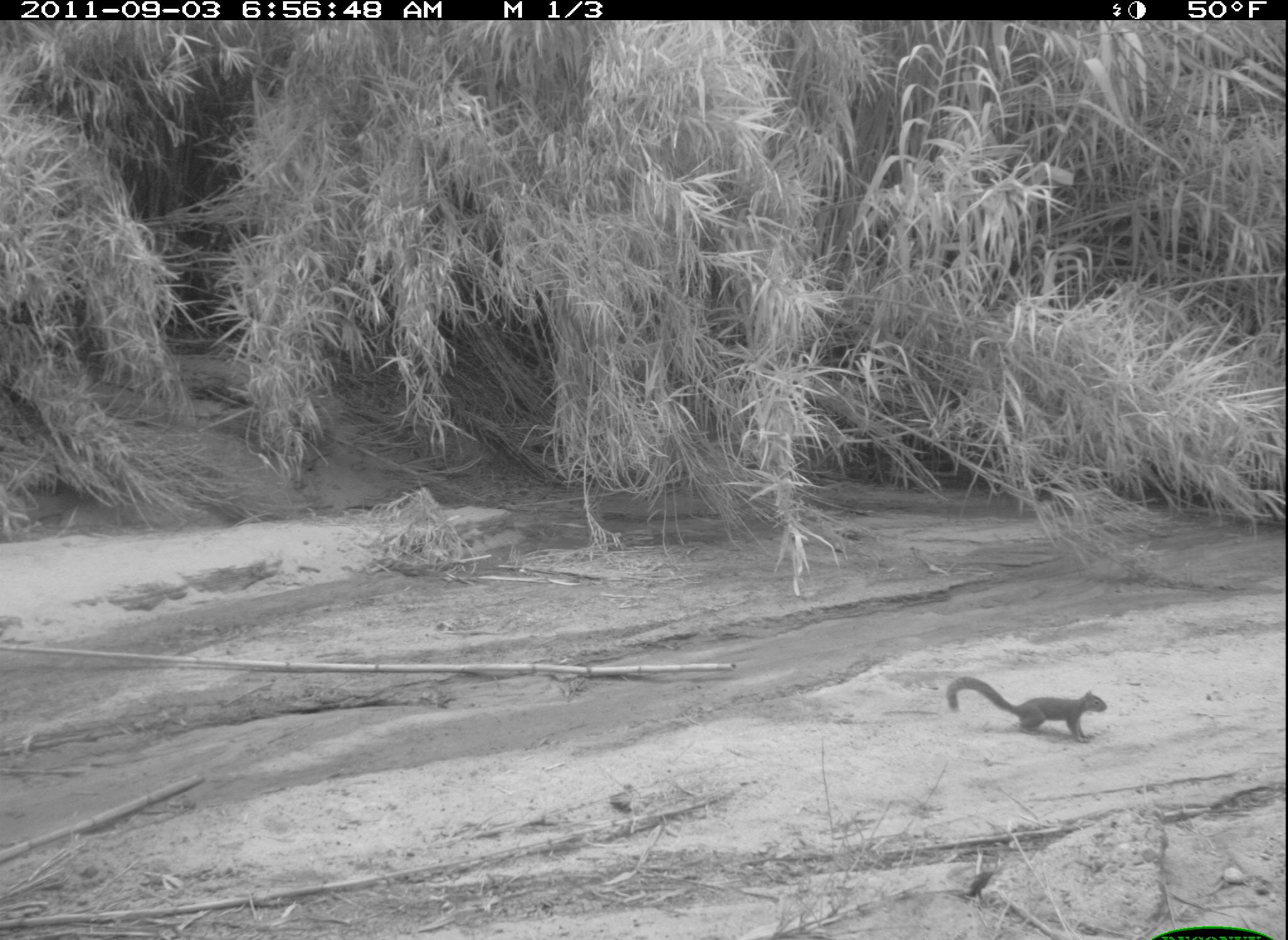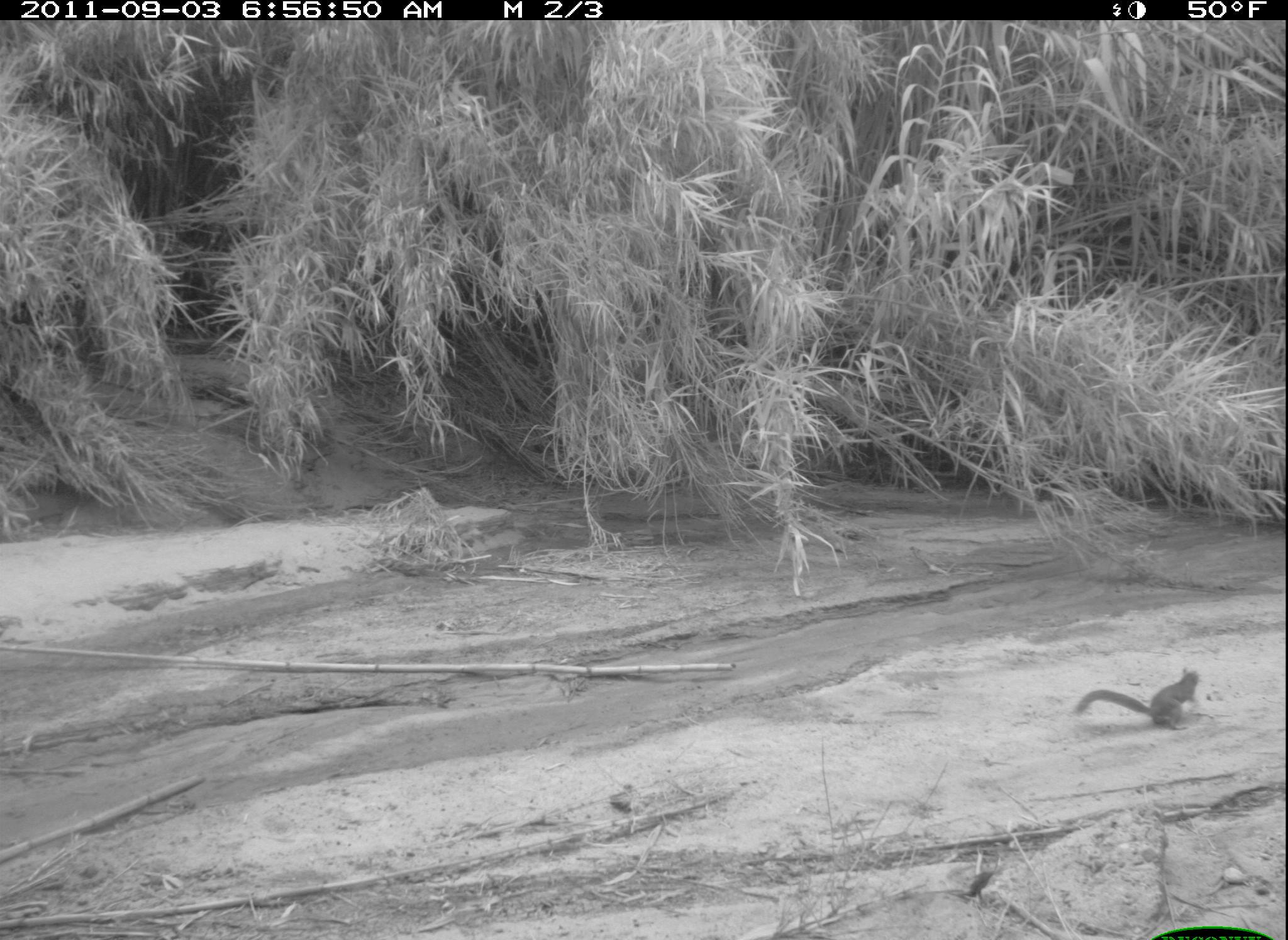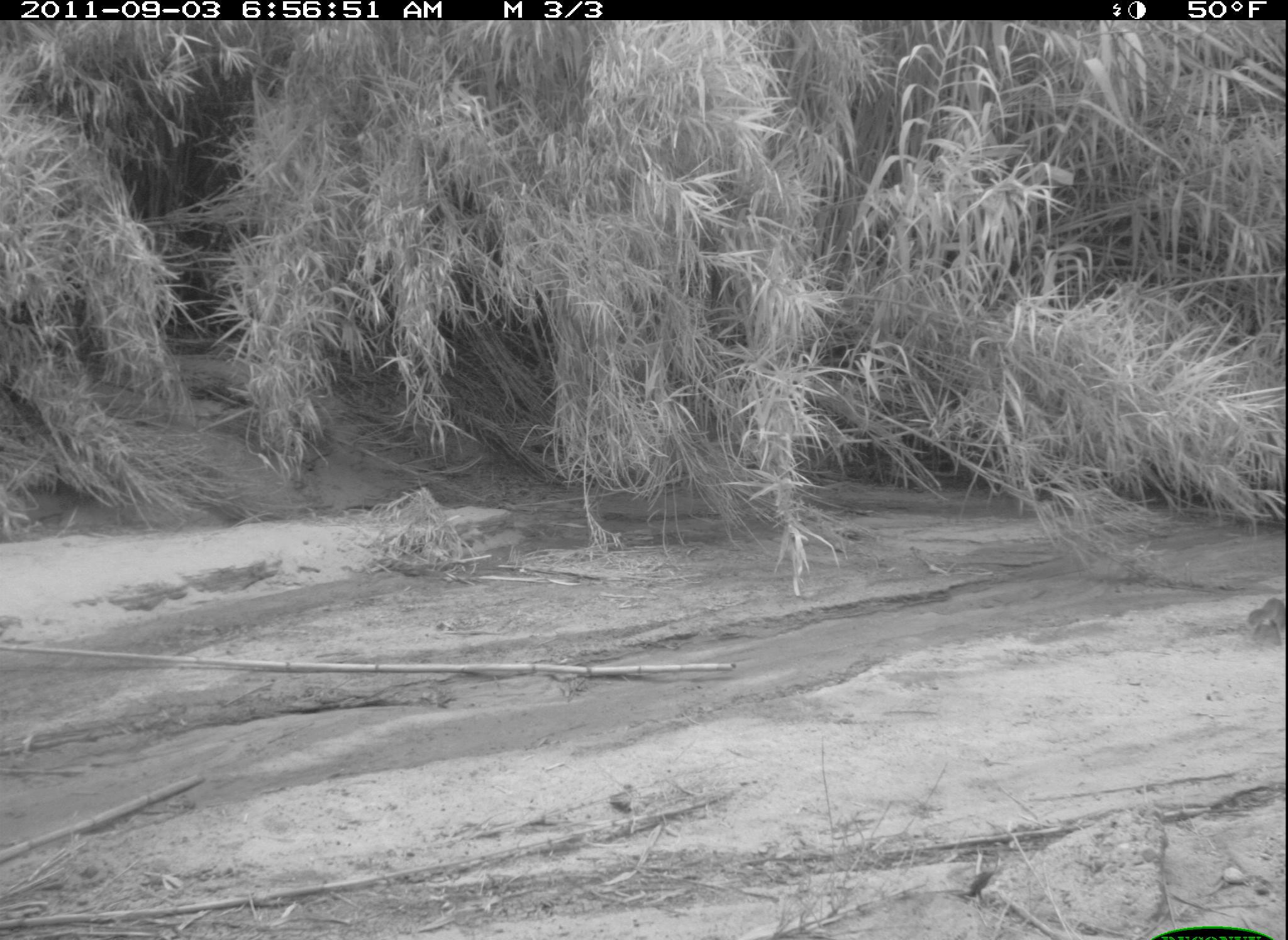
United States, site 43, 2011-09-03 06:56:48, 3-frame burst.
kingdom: Animalia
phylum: Chordata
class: Mammalia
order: Rodentia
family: Sciuridae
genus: Sciurus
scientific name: Sciurus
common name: squirrel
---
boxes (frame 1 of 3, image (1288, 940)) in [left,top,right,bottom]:
squirrel: [937,665,1121,746]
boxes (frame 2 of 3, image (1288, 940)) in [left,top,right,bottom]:
squirrel: [1072,664,1207,739]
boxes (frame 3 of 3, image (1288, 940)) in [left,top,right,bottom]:
squirrel: [1236,585,1286,646]